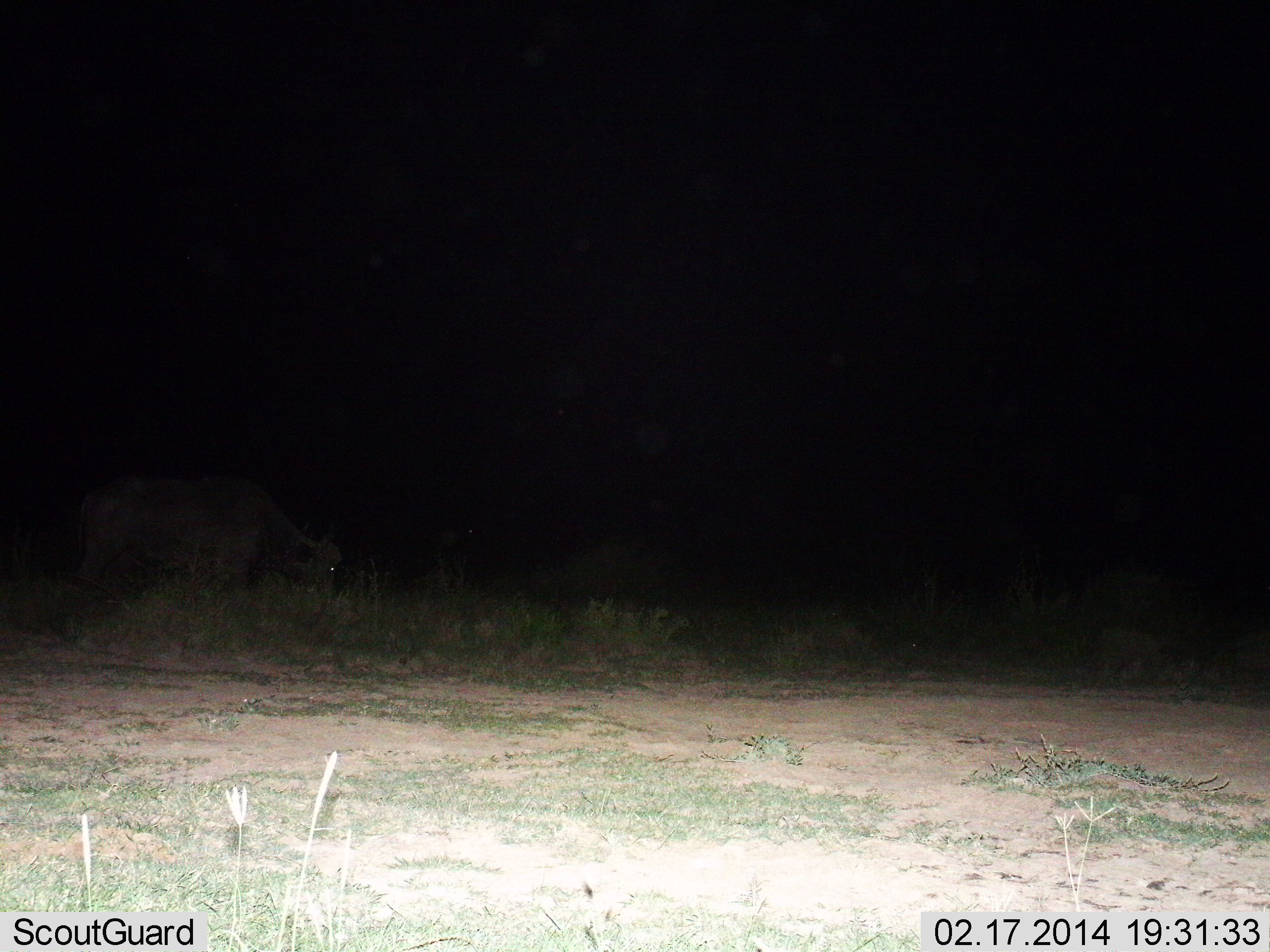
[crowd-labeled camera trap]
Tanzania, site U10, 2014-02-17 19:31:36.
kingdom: Animalia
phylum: Chordata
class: Mammalia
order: Artiodactyla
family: Bovidae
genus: Syncerus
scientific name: Syncerus caffer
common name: cape buffalo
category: buffalo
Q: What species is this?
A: Buffalo (cape buffalo) (Syncerus caffer).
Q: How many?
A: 1.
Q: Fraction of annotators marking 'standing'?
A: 50%.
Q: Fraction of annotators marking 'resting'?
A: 0%.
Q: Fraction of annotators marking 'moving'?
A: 0%.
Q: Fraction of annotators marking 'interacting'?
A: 0%.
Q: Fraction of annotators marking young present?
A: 10%.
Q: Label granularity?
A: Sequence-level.